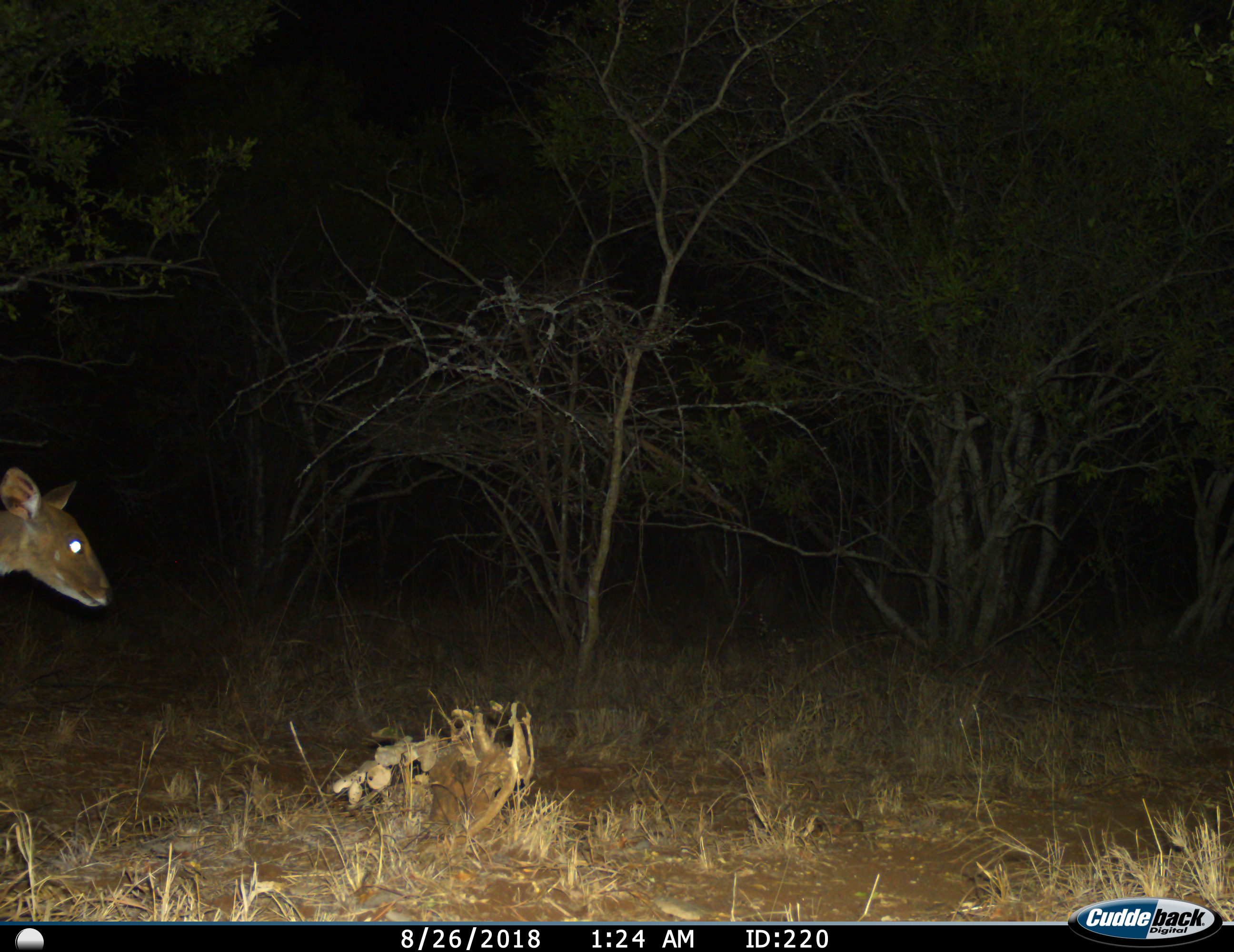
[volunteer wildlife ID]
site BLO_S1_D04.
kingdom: Animalia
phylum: Chordata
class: Mammalia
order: Artiodactyla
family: Bovidae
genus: Tragelaphus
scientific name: Tragelaphus scriptus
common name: bushbuck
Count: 1.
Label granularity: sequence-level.